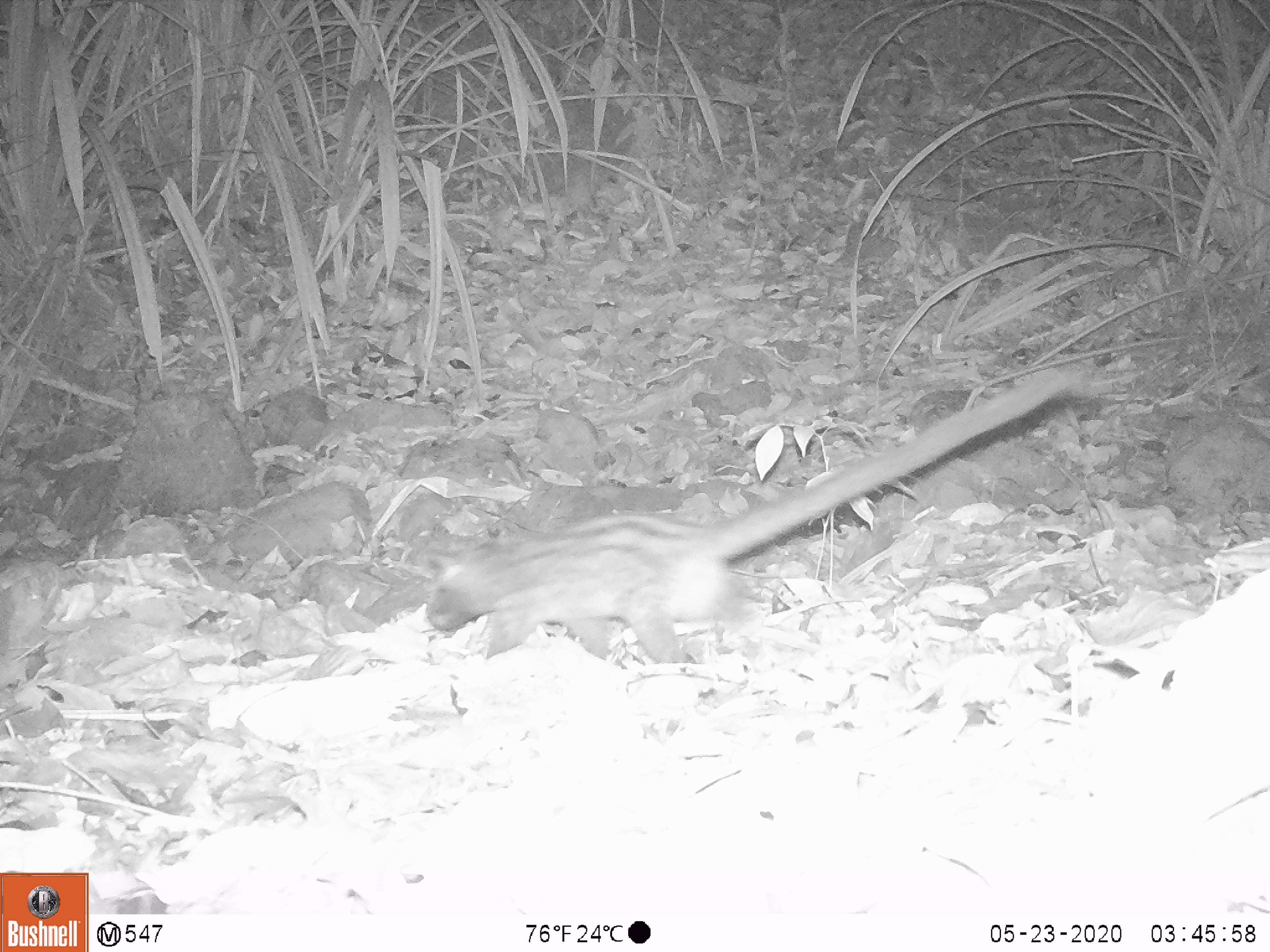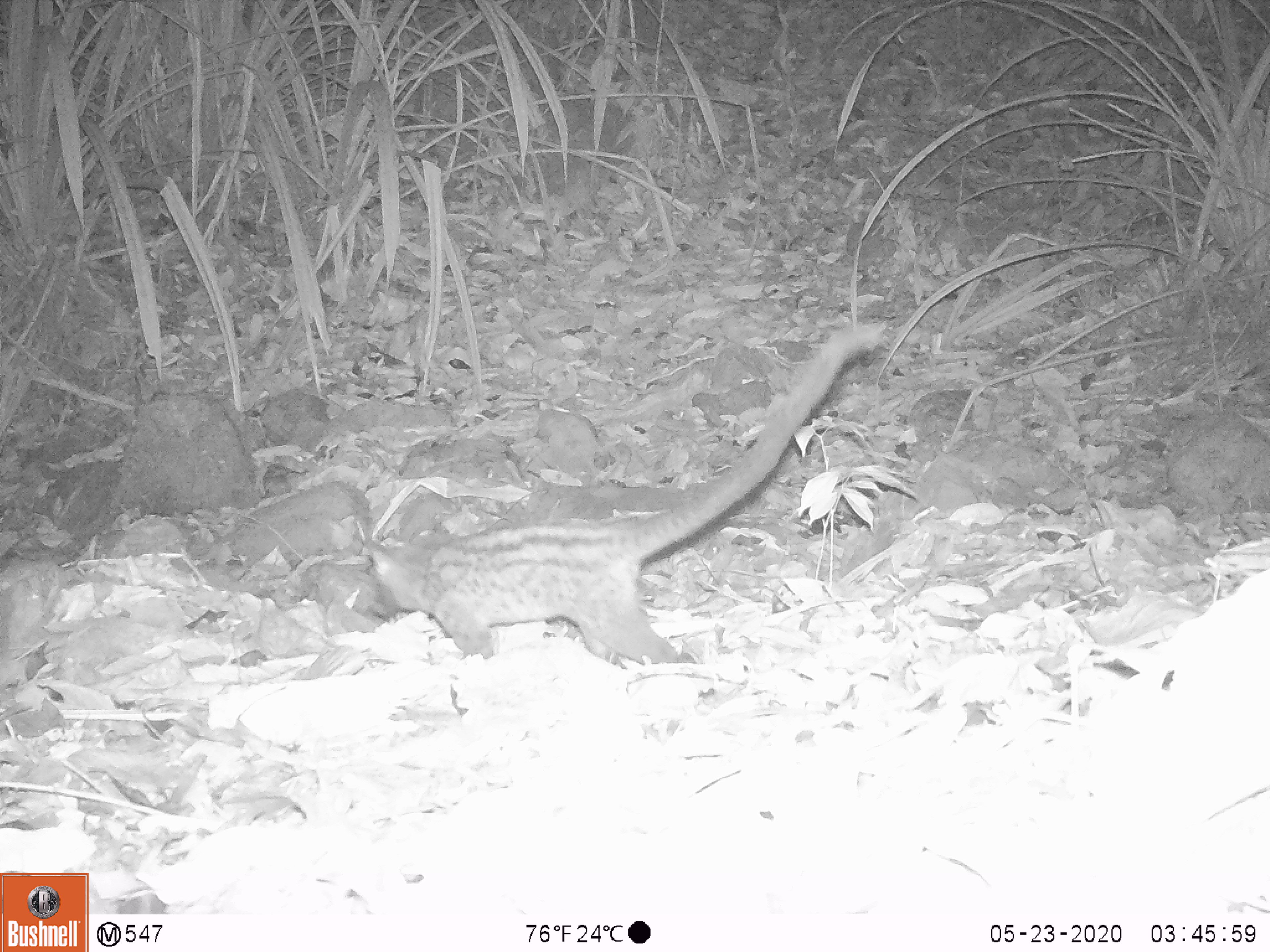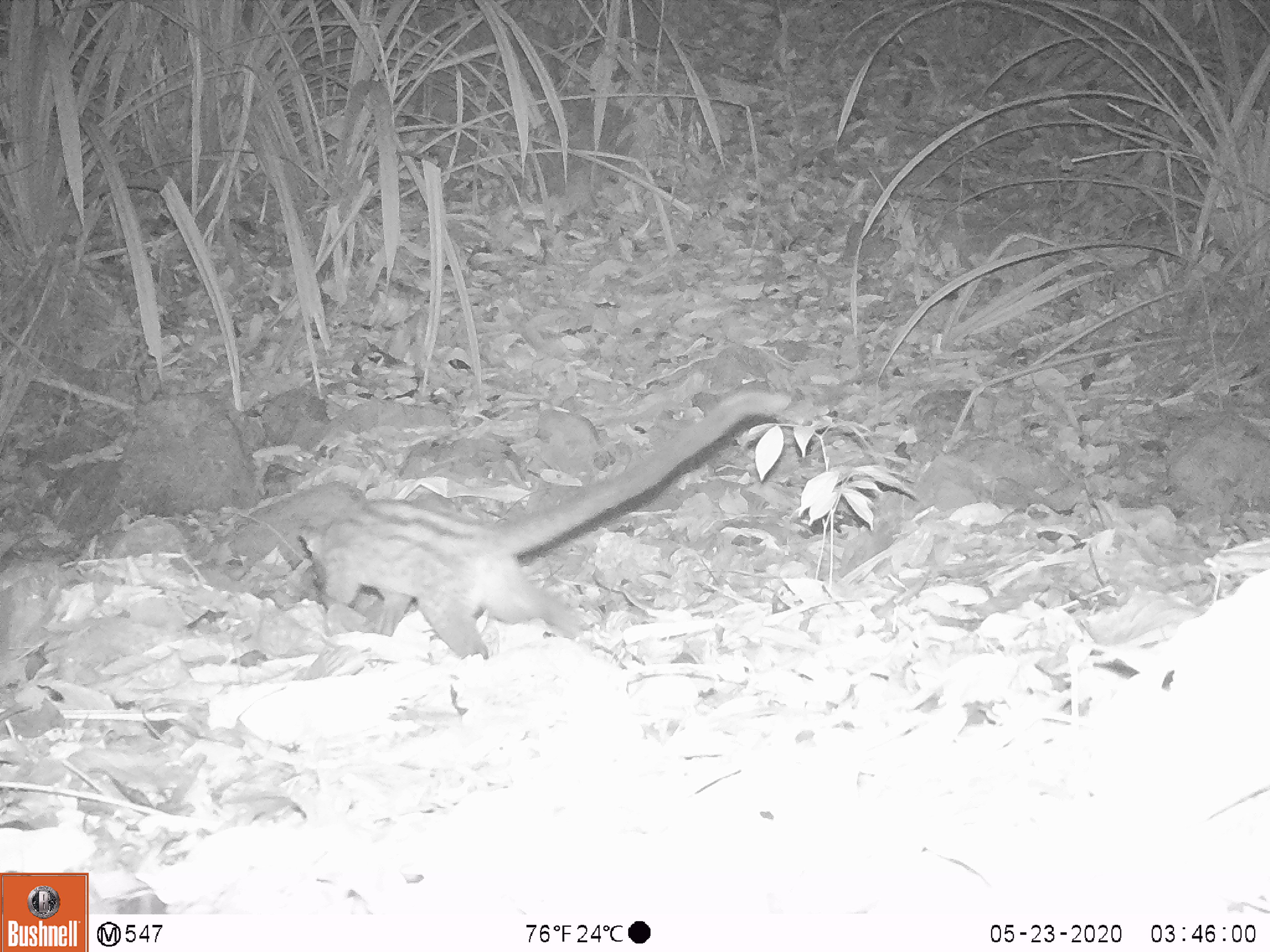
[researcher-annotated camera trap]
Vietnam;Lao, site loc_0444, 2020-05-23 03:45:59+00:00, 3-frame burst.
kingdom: Animalia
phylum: Chordata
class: Mammalia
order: Carnivora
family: Viverridae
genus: Paradoxurus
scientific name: Paradoxurus hermaphroditus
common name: common palm civet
Common palm civet (Paradoxurus hermaphroditus). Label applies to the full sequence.